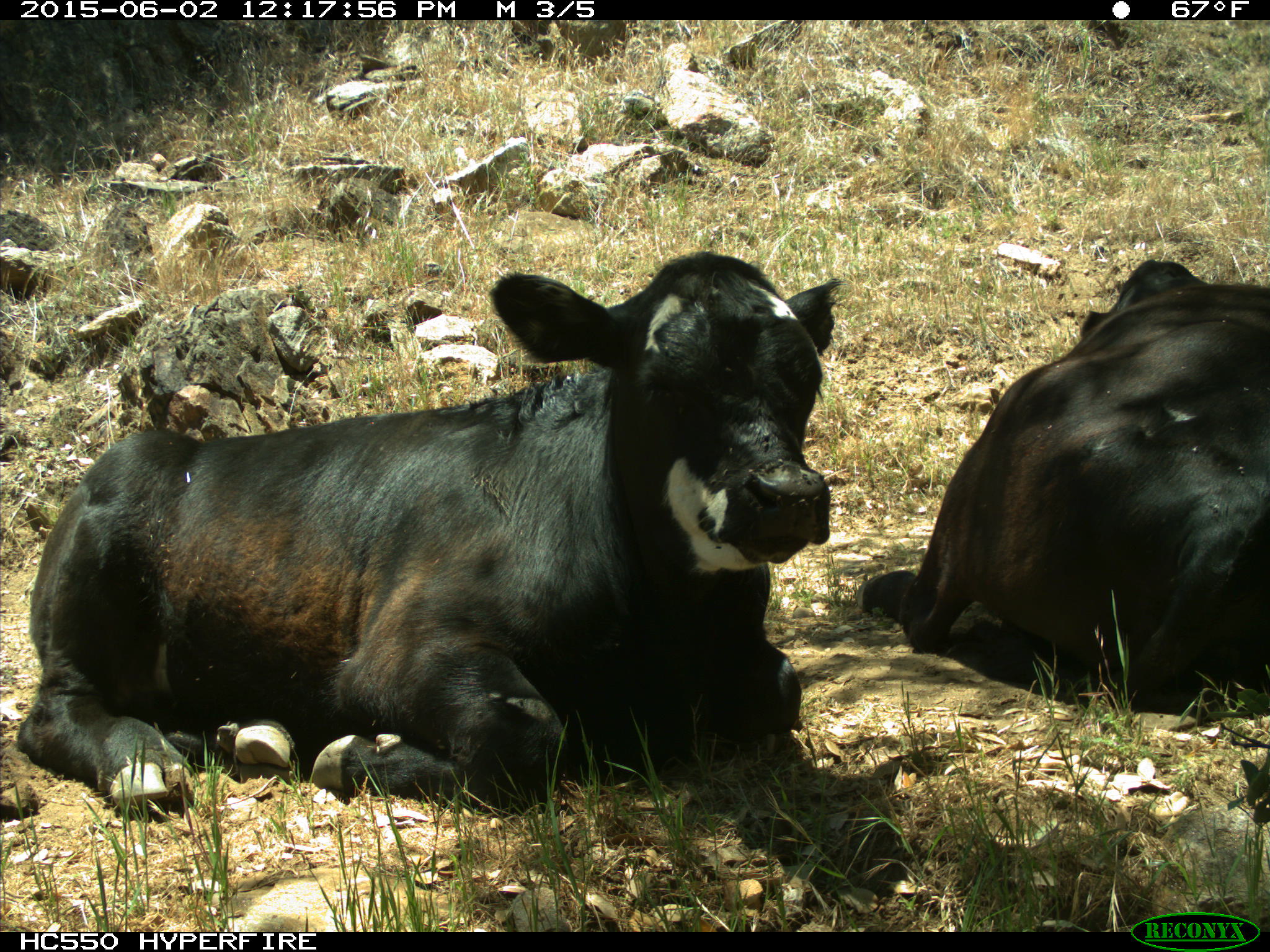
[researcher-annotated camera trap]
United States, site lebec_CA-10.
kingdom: Animalia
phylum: Chordata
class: Mammalia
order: Artiodactyla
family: Bovidae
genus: Bos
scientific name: Bos taurus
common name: domestic cow